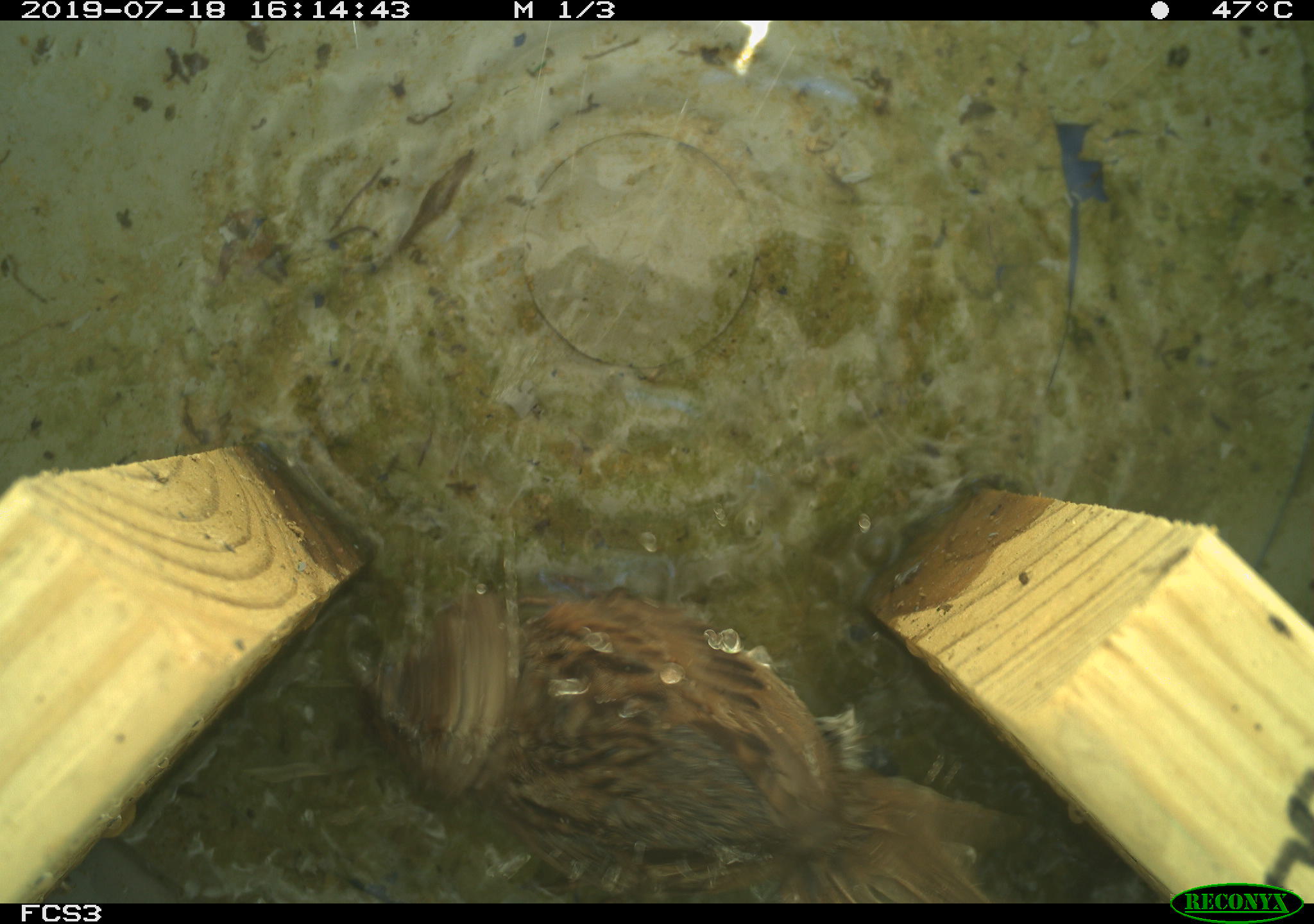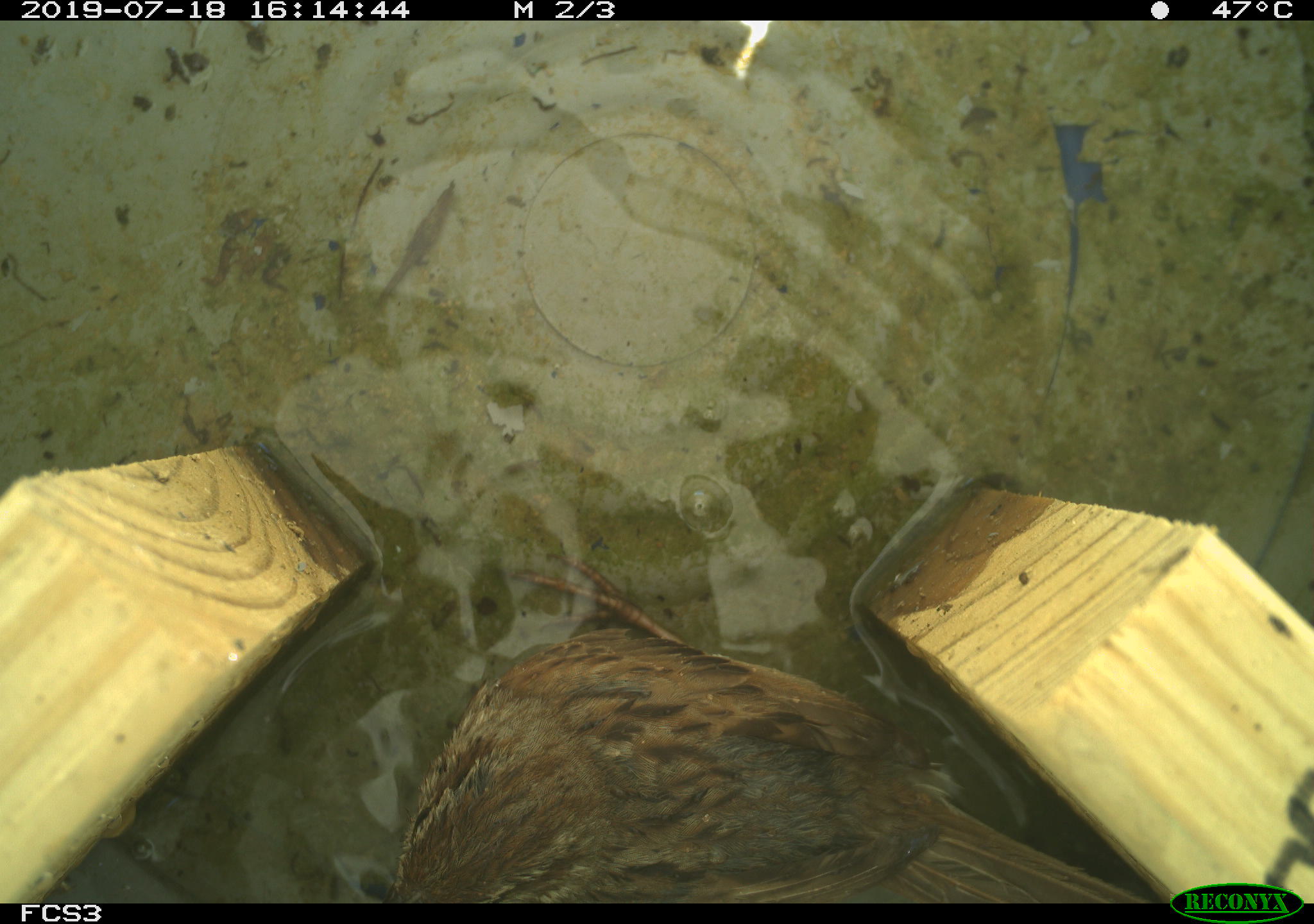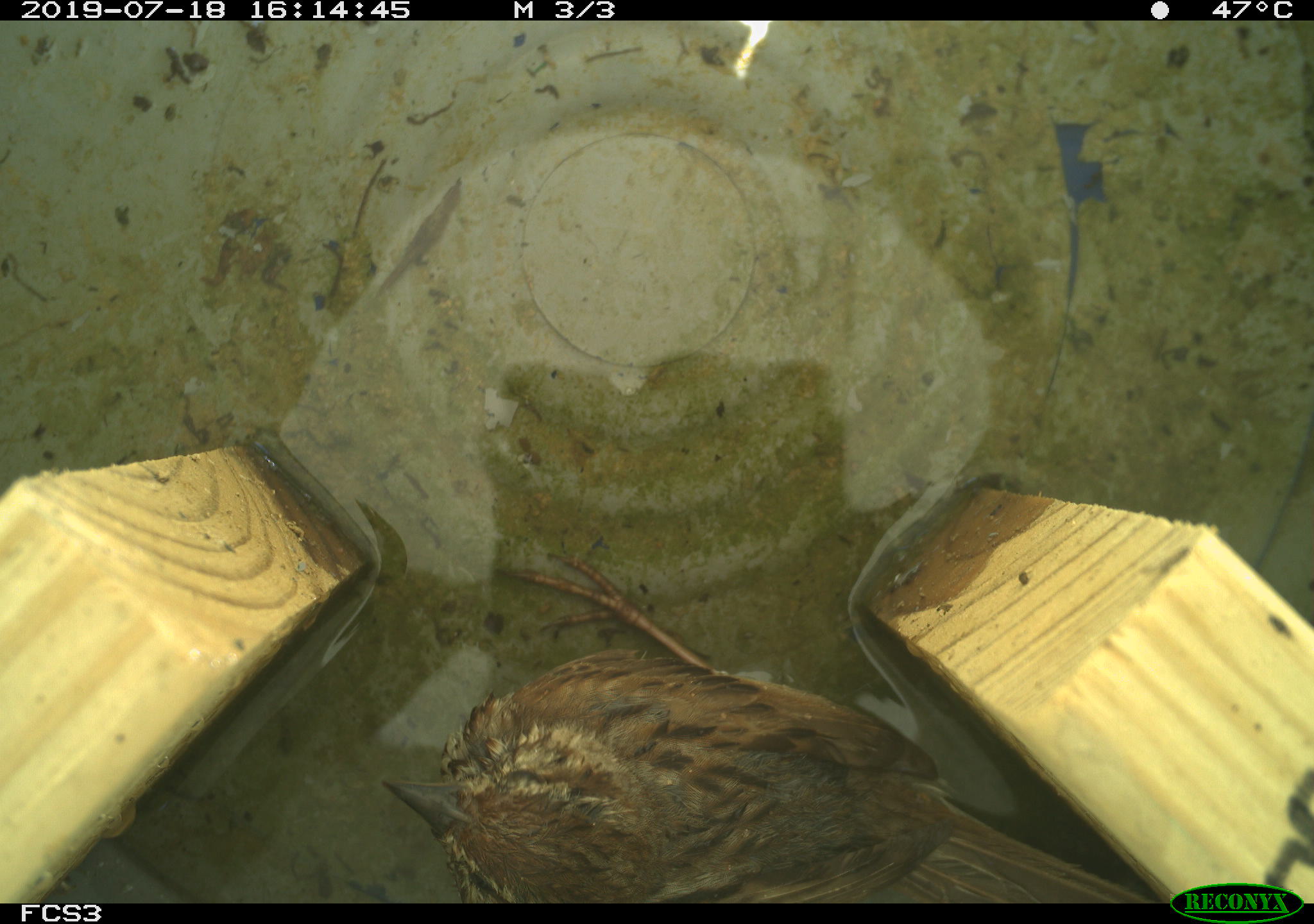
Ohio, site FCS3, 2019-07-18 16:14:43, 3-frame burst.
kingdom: Animalia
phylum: Chordata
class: Aves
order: Passeriformes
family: Passerellidae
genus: Melospiza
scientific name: Melospiza melodia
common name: song sparrow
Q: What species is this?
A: Song sparrow (Melospiza melodia).